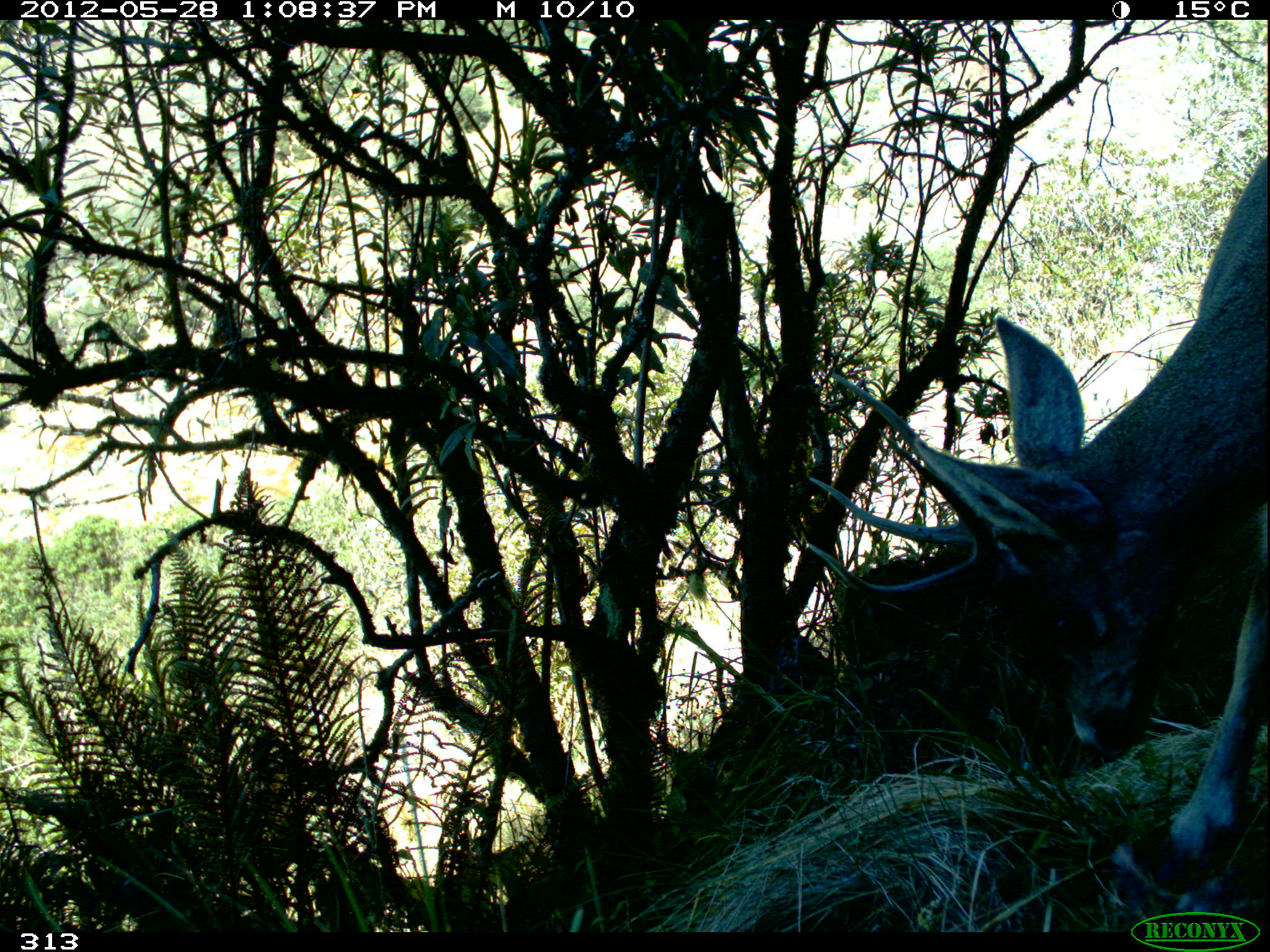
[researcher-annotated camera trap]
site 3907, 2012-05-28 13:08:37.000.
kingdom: Animalia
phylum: Chordata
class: Mammalia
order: Artiodactyla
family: Cervidae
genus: Hippocamelus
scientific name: Hippocamelus antisensis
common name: taruca